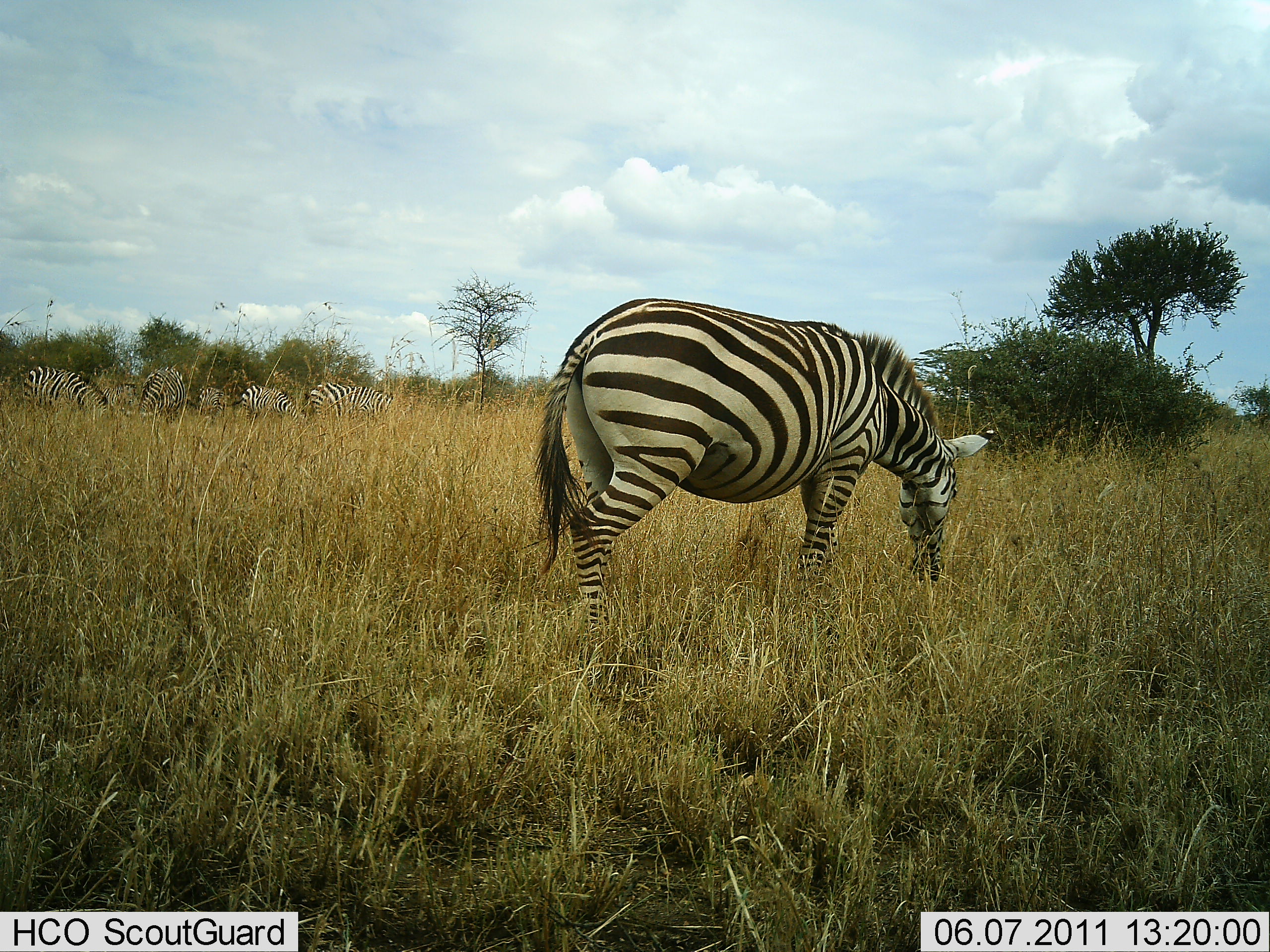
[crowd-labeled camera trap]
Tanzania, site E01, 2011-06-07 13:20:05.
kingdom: Animalia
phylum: Chordata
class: Mammalia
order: Perissodactyla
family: Equidae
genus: Equus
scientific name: Equus quagga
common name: plains zebra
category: zebra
Zebra (plains zebra) (Equus quagga), count 6. Behavior (volunteer vote fractions): standing 27%, resting 0%, moving 0%, interacting 0%. Young present (vote fraction): 0%. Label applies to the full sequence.